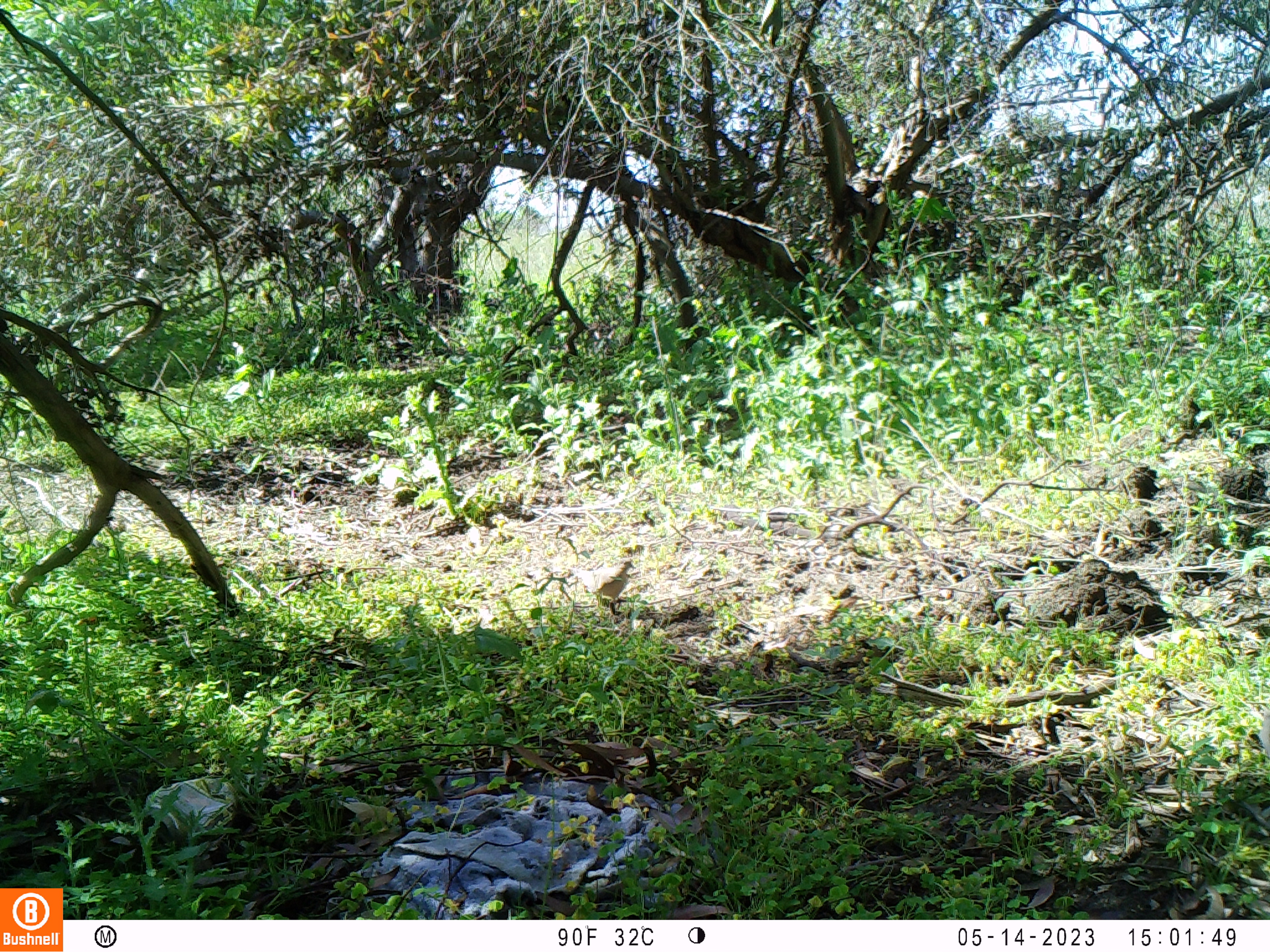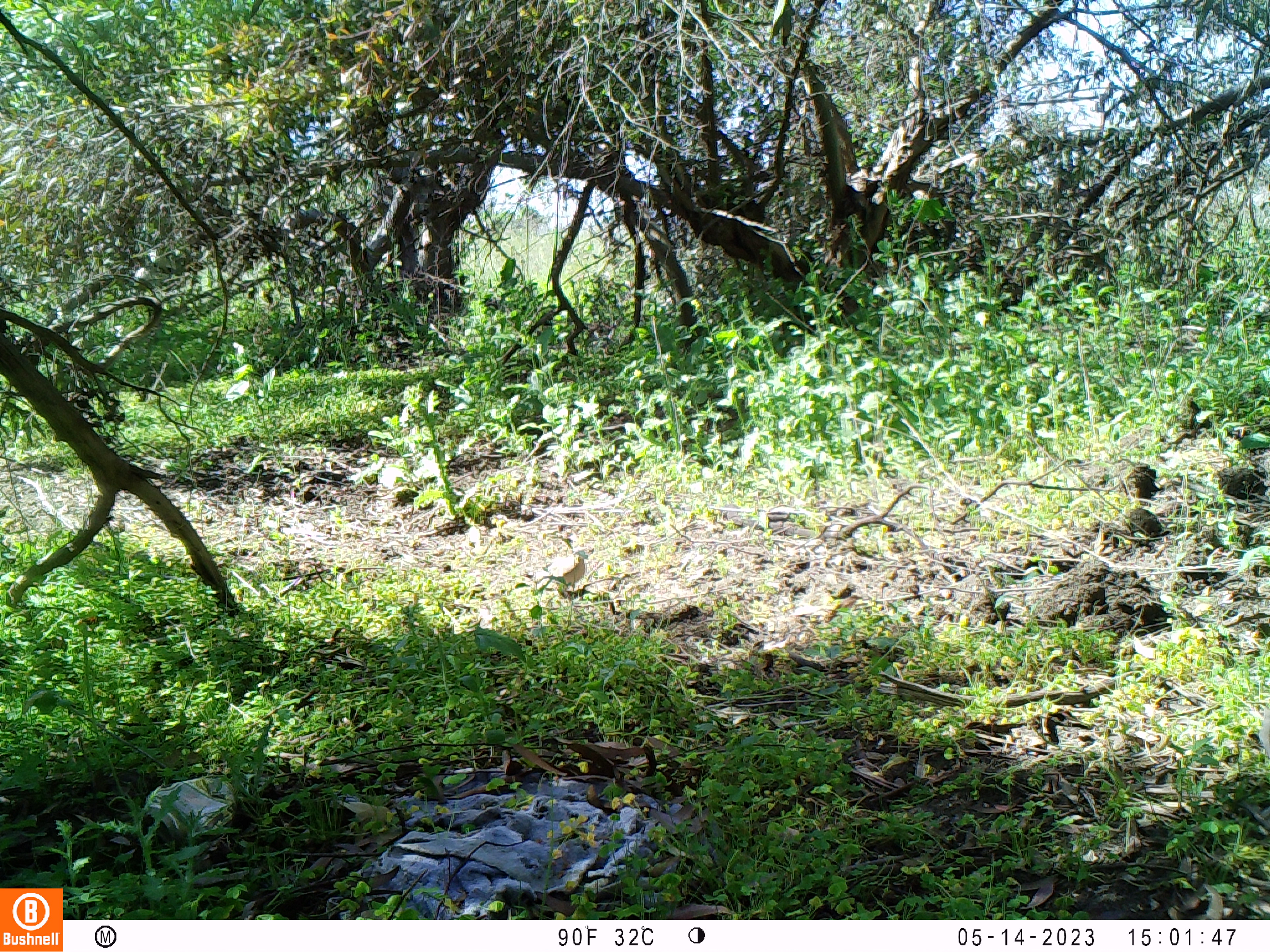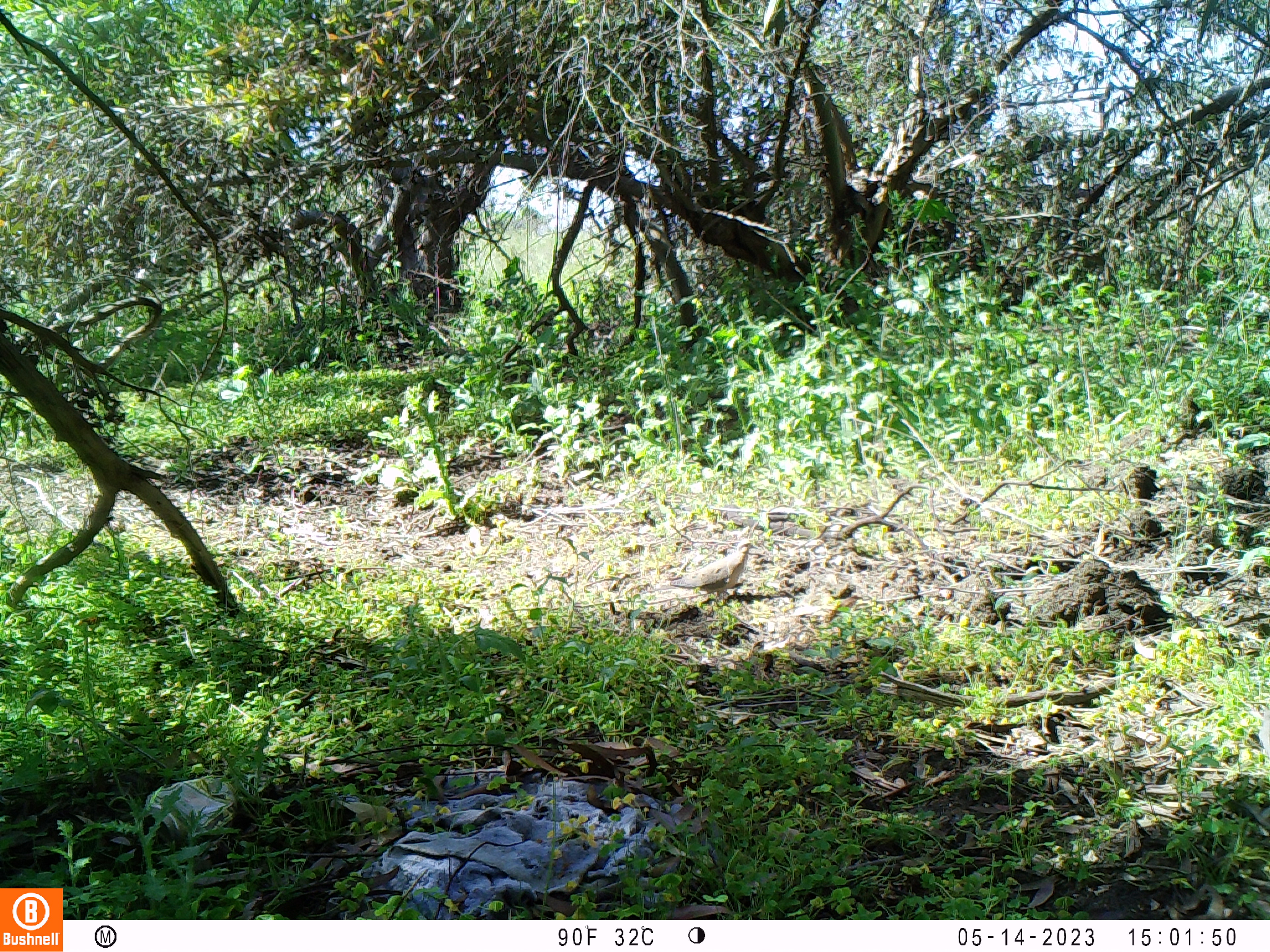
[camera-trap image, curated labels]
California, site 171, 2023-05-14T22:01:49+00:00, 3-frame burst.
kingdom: Animalia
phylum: Chordata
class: Aves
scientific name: Aves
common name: bird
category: unknown bird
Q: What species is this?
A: Unknown bird (bird) (Aves).